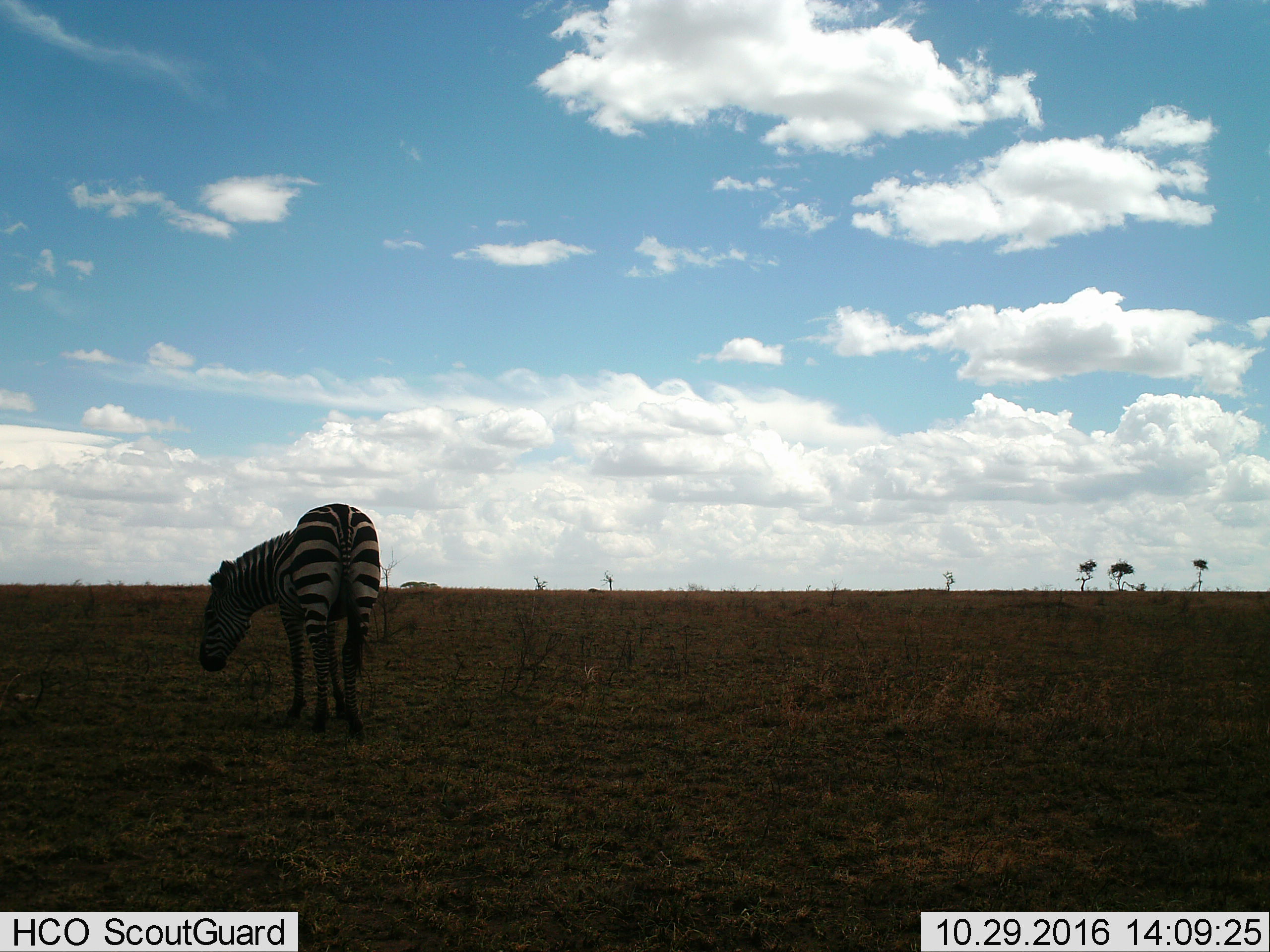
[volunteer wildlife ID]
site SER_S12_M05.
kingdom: Animalia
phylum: Chordata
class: Mammalia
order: Perissodactyla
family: Equidae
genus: Equus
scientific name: Equus quagga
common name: plains zebra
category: zebraplains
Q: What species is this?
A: Zebraplains (plains zebra) (Equus quagga).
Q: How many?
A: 1.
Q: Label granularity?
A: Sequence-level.